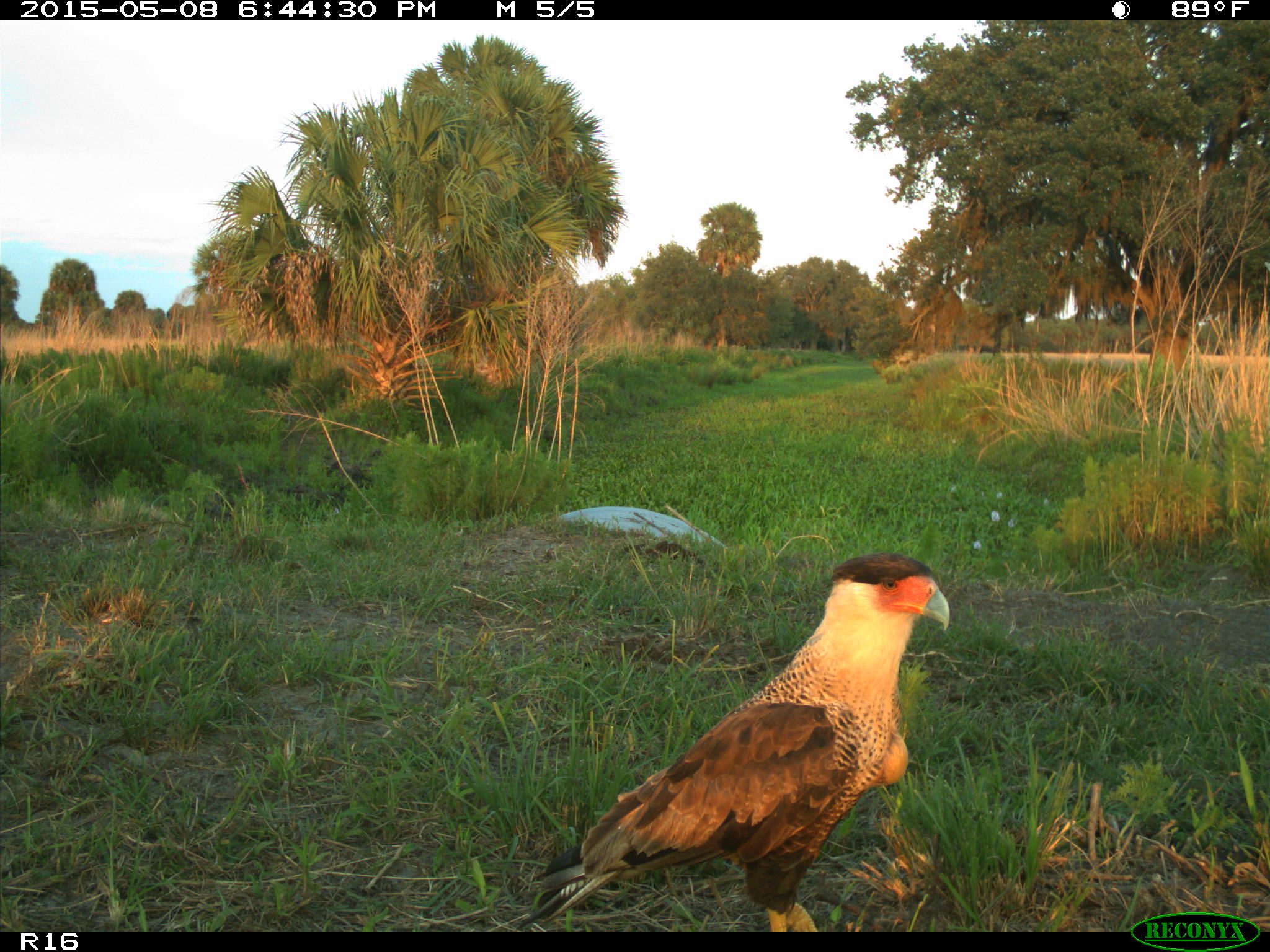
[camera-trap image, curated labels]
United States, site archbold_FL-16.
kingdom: Animalia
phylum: Chordata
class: Mammalia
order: Artiodactyla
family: Bovidae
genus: Bos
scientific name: Bos taurus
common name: domestic cow